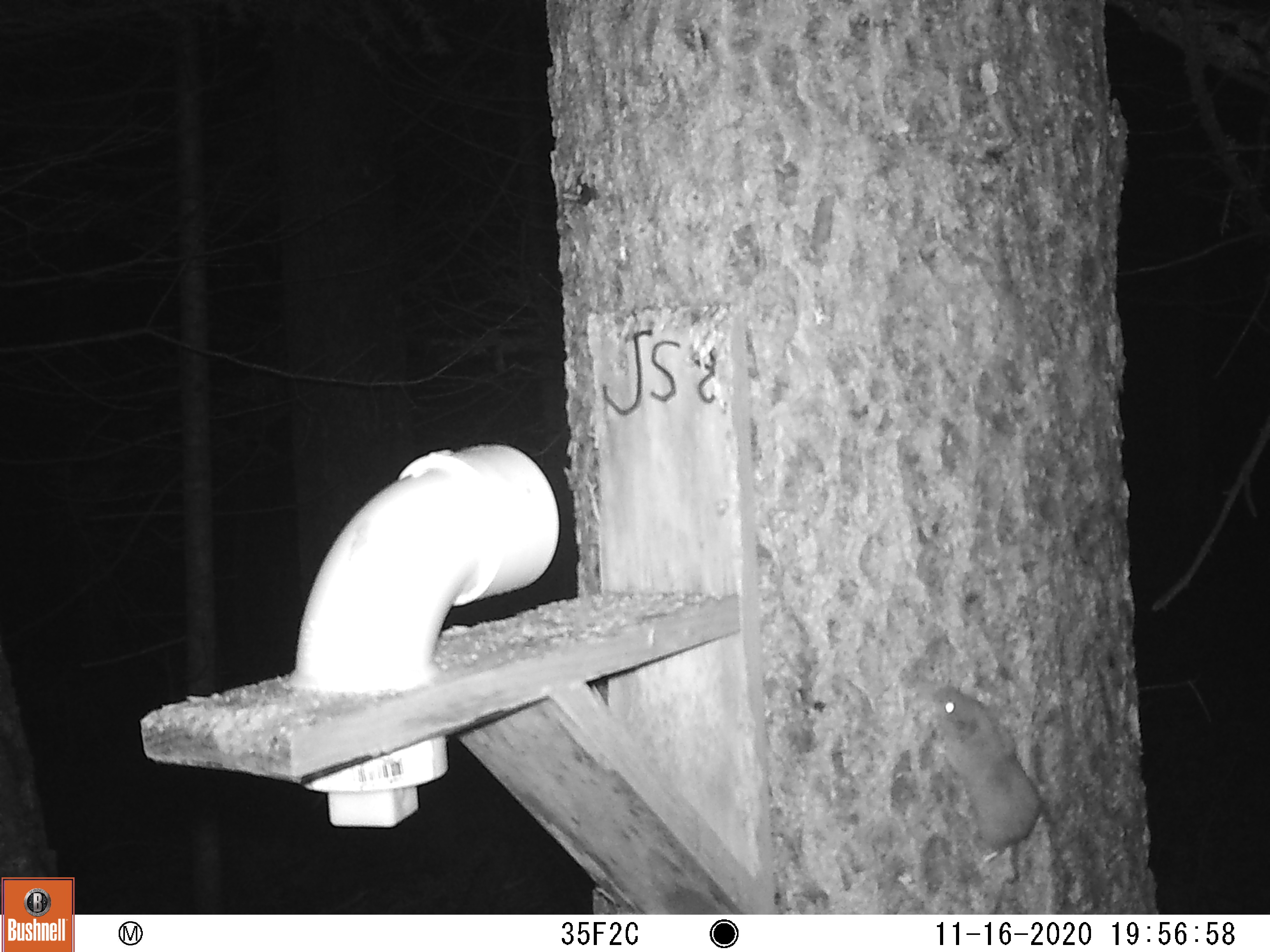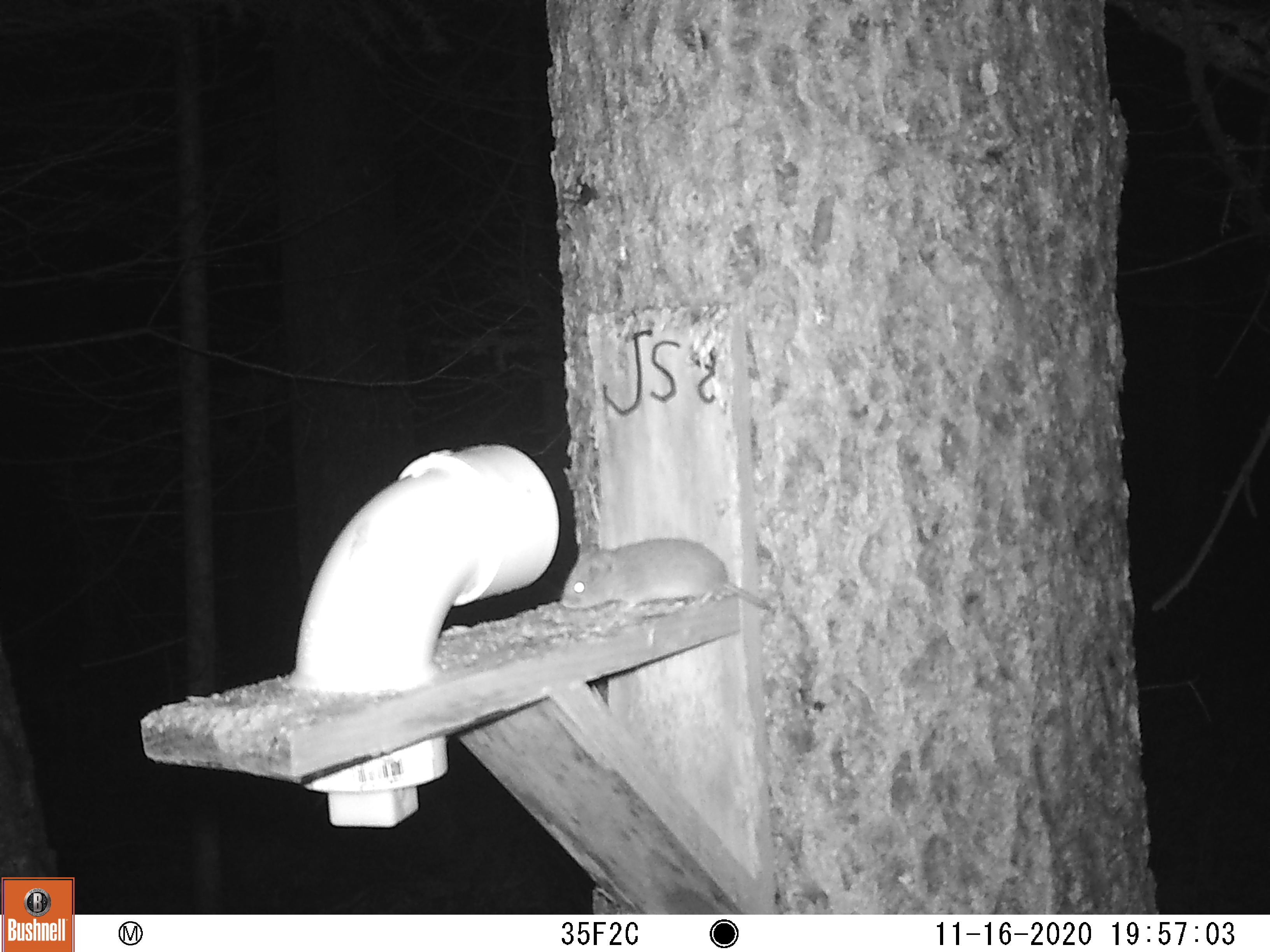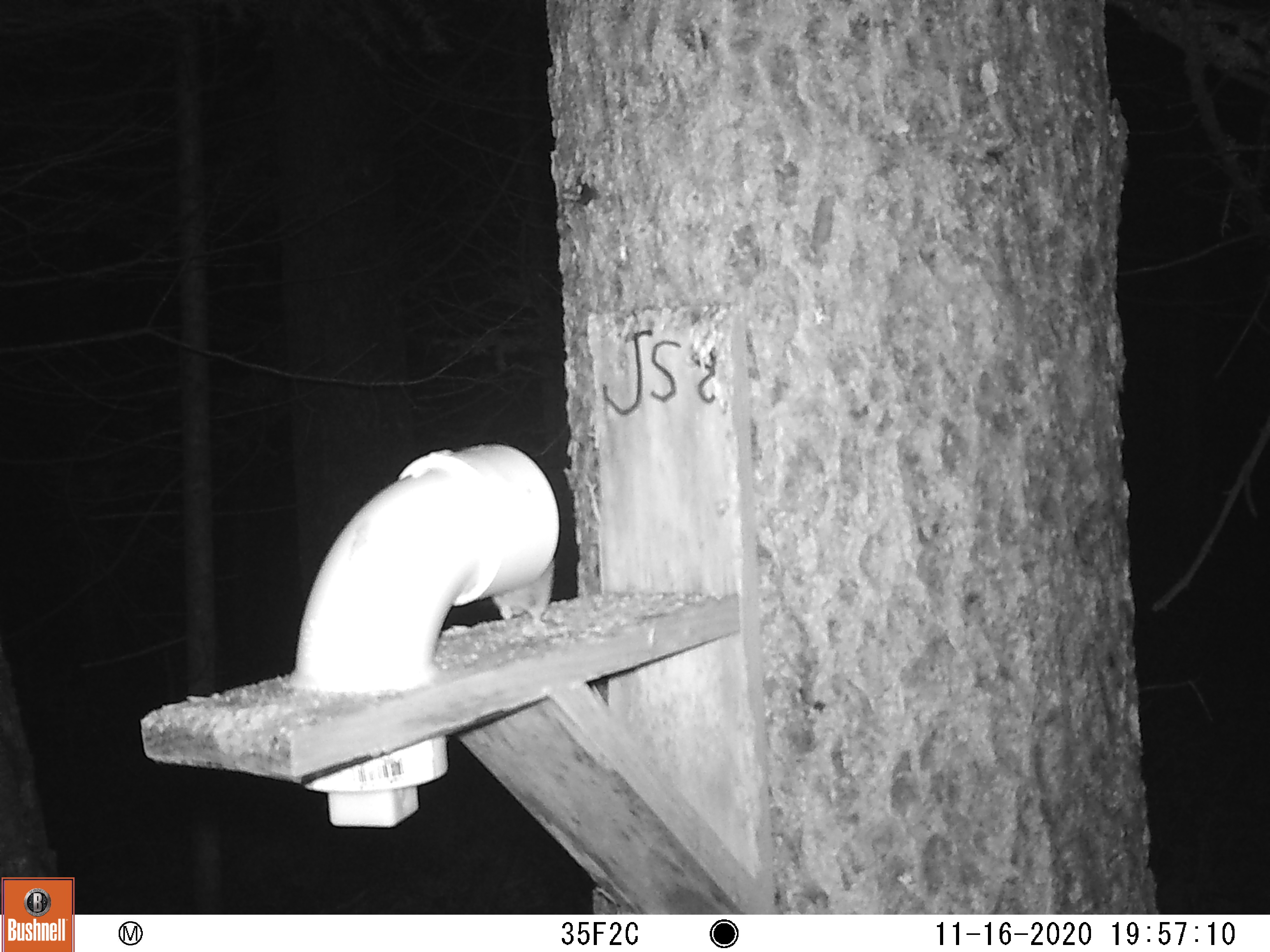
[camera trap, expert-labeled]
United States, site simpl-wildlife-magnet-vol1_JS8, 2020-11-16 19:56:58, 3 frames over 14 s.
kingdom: Animalia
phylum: Chordata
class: Mammalia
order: Rodentia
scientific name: Rodentia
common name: mouse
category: mouse sp.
Mouse sp. (mouse) (Rodentia).